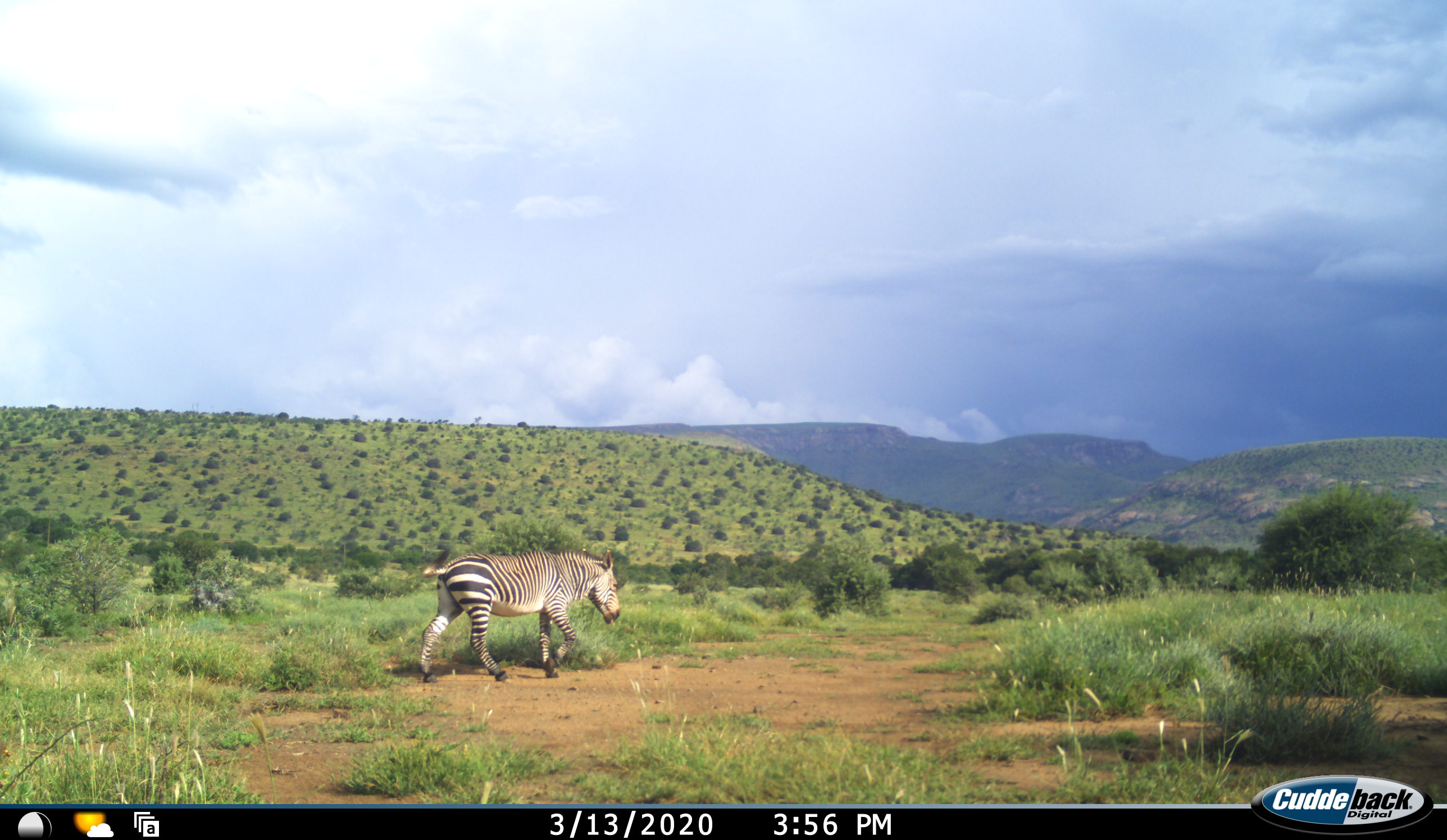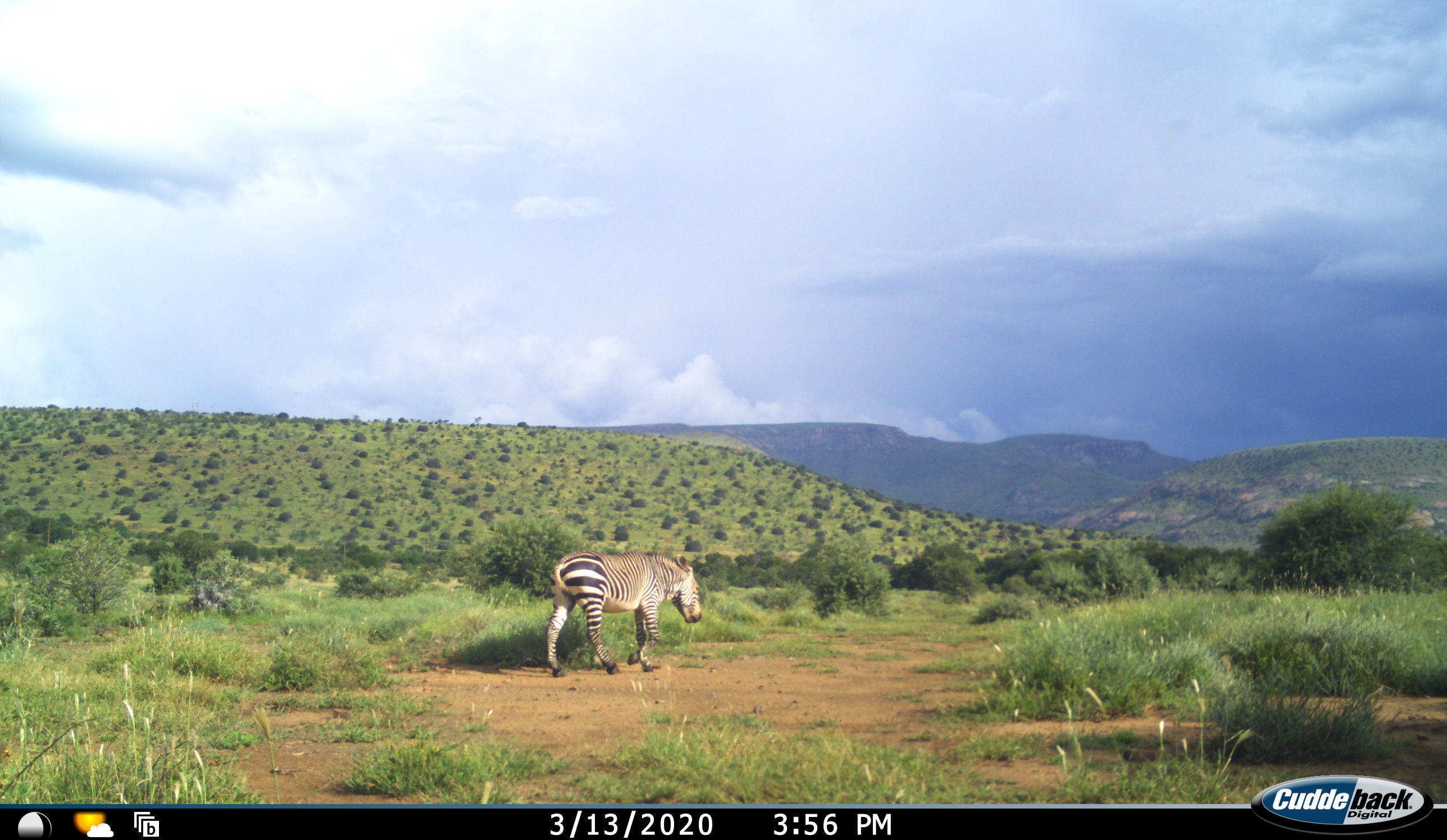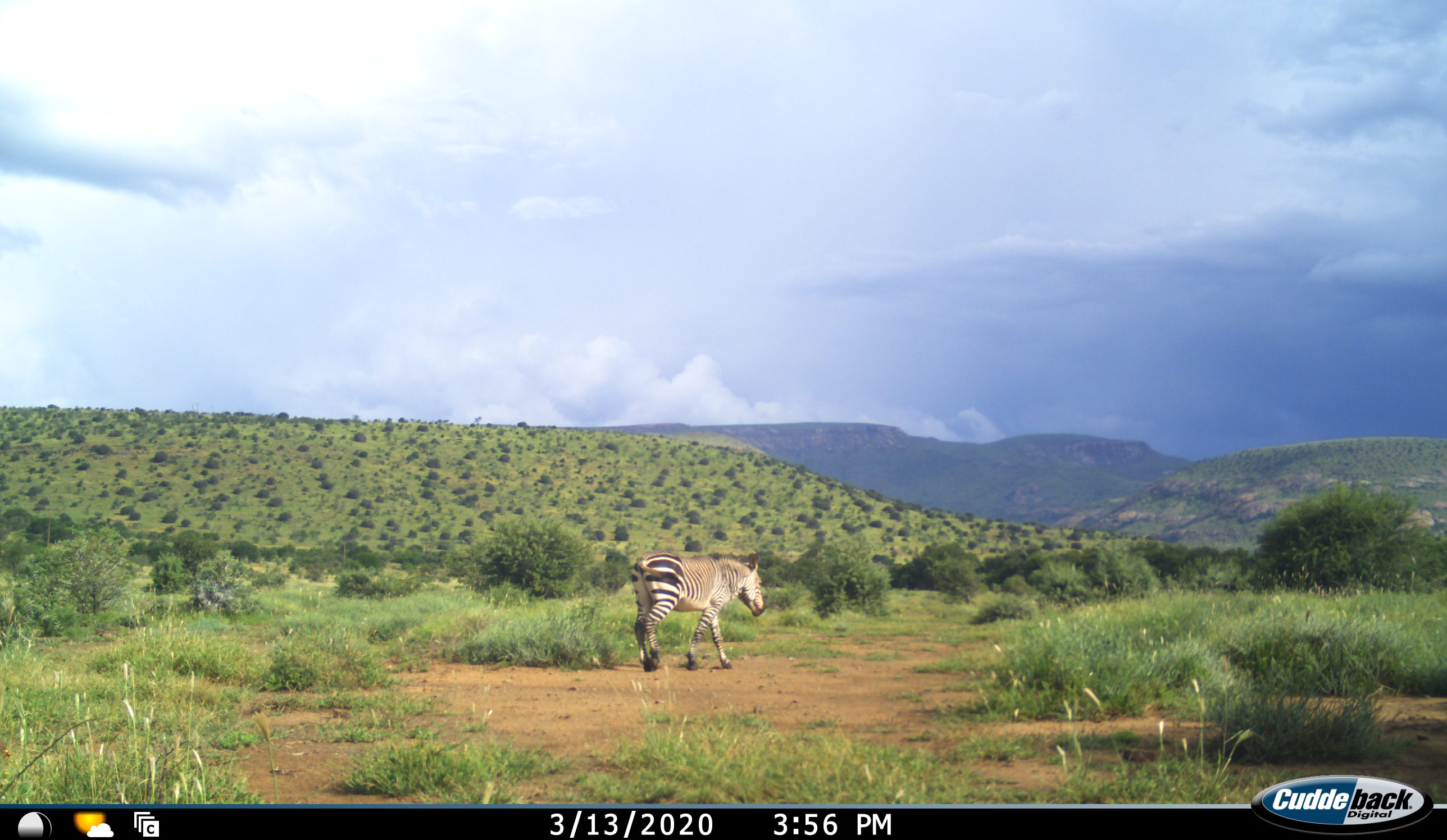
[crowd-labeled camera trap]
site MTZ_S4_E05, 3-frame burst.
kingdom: Animalia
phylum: Chordata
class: Mammalia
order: Perissodactyla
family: Equidae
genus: Equus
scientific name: Equus zebra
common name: mountain zebra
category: zebramountain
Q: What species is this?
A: Zebramountain (mountain zebra) (Equus zebra).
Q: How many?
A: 1.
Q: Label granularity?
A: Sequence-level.